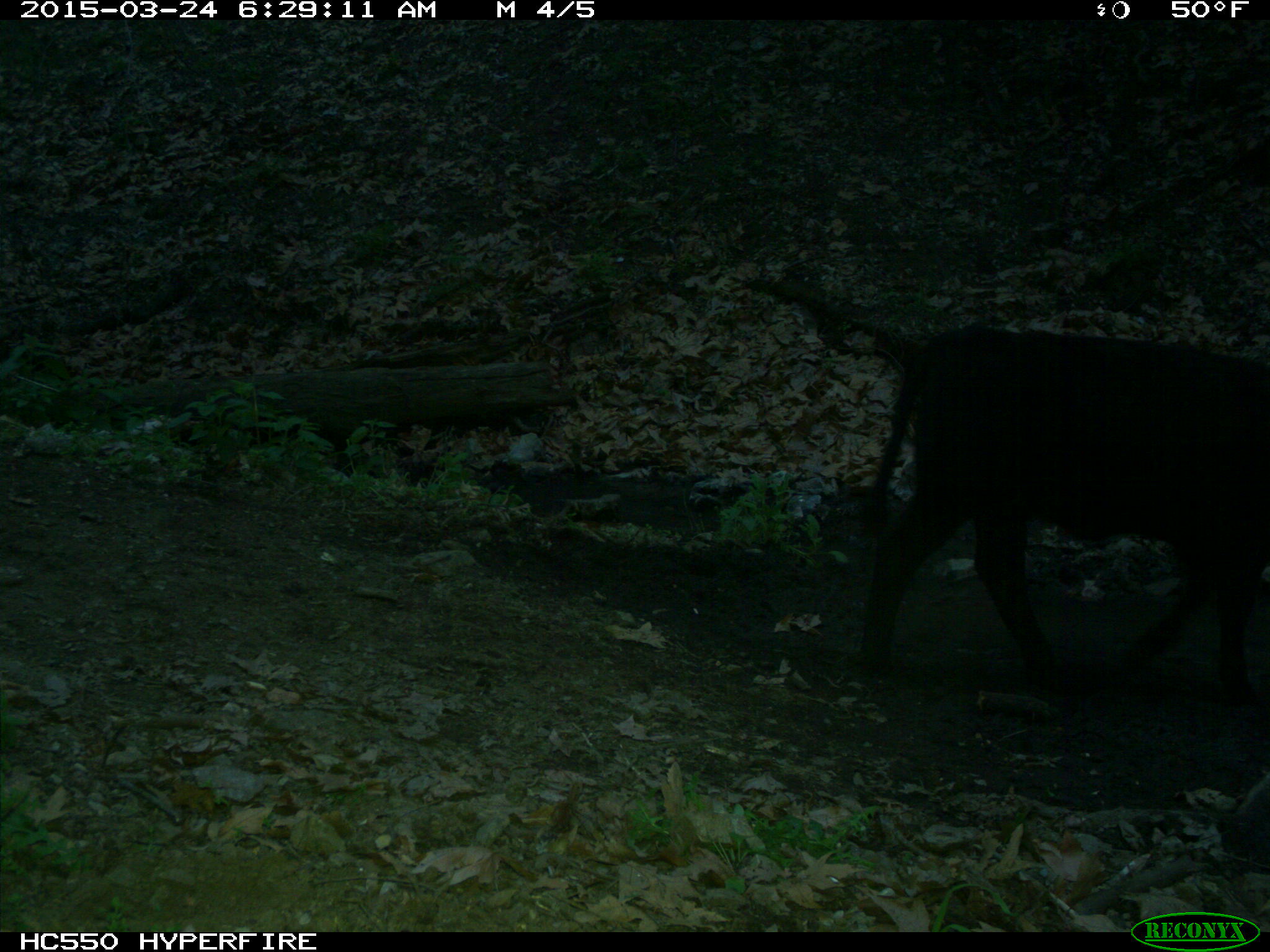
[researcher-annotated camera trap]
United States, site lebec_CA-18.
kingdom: Animalia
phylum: Chordata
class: Mammalia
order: Artiodactyla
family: Bovidae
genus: Bos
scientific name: Bos taurus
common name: domestic cow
Bos taurus (domestic cow).